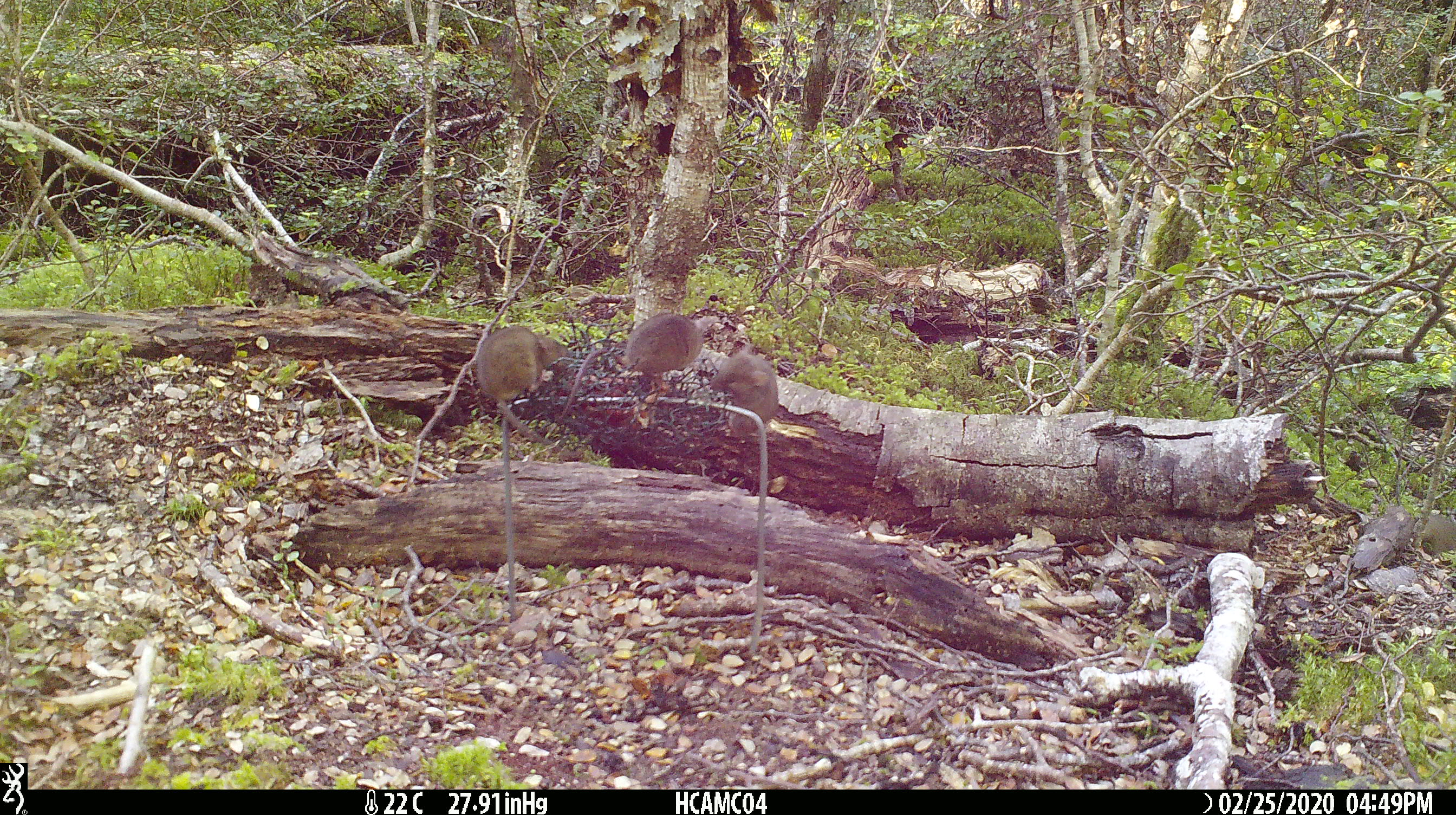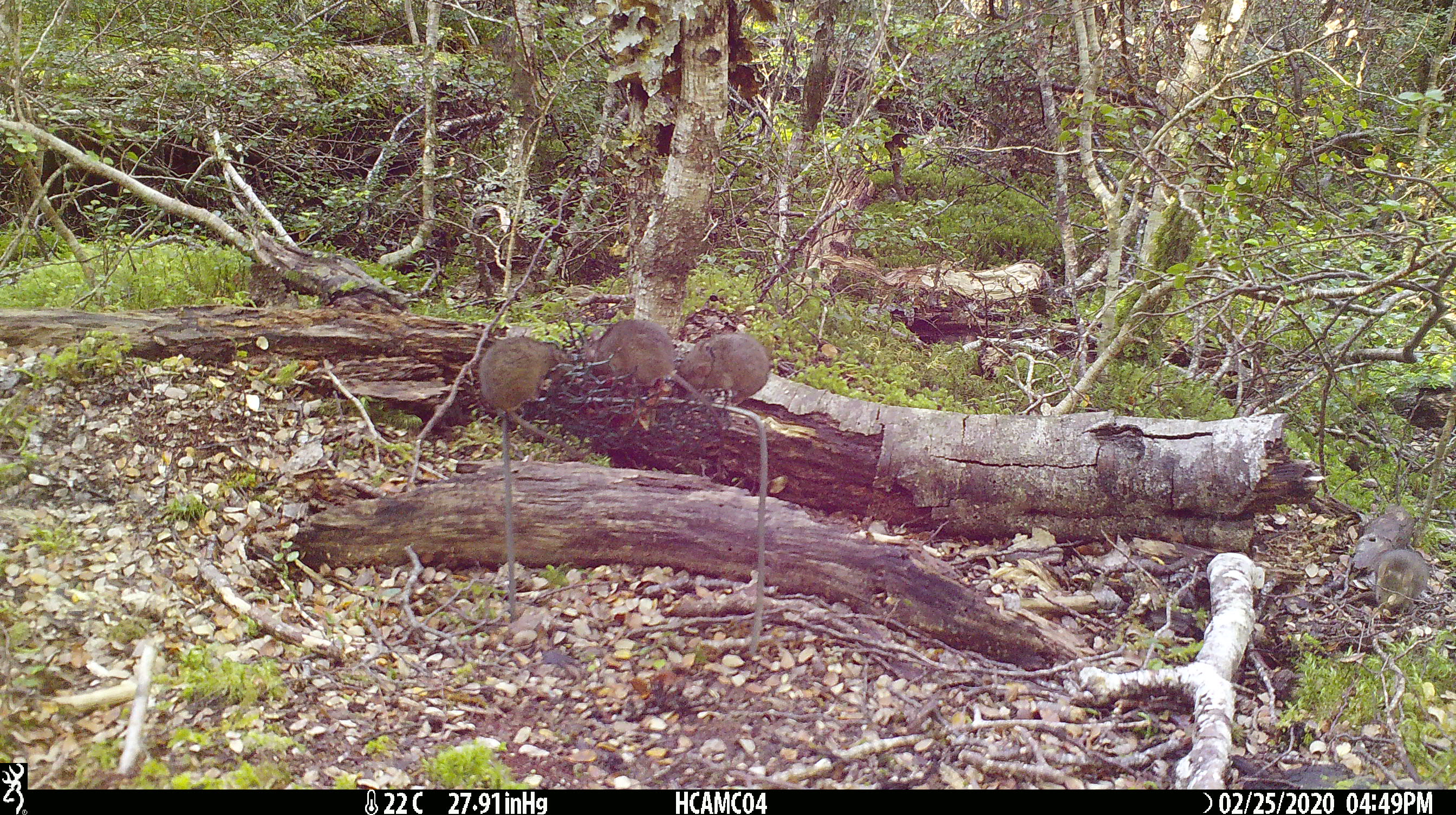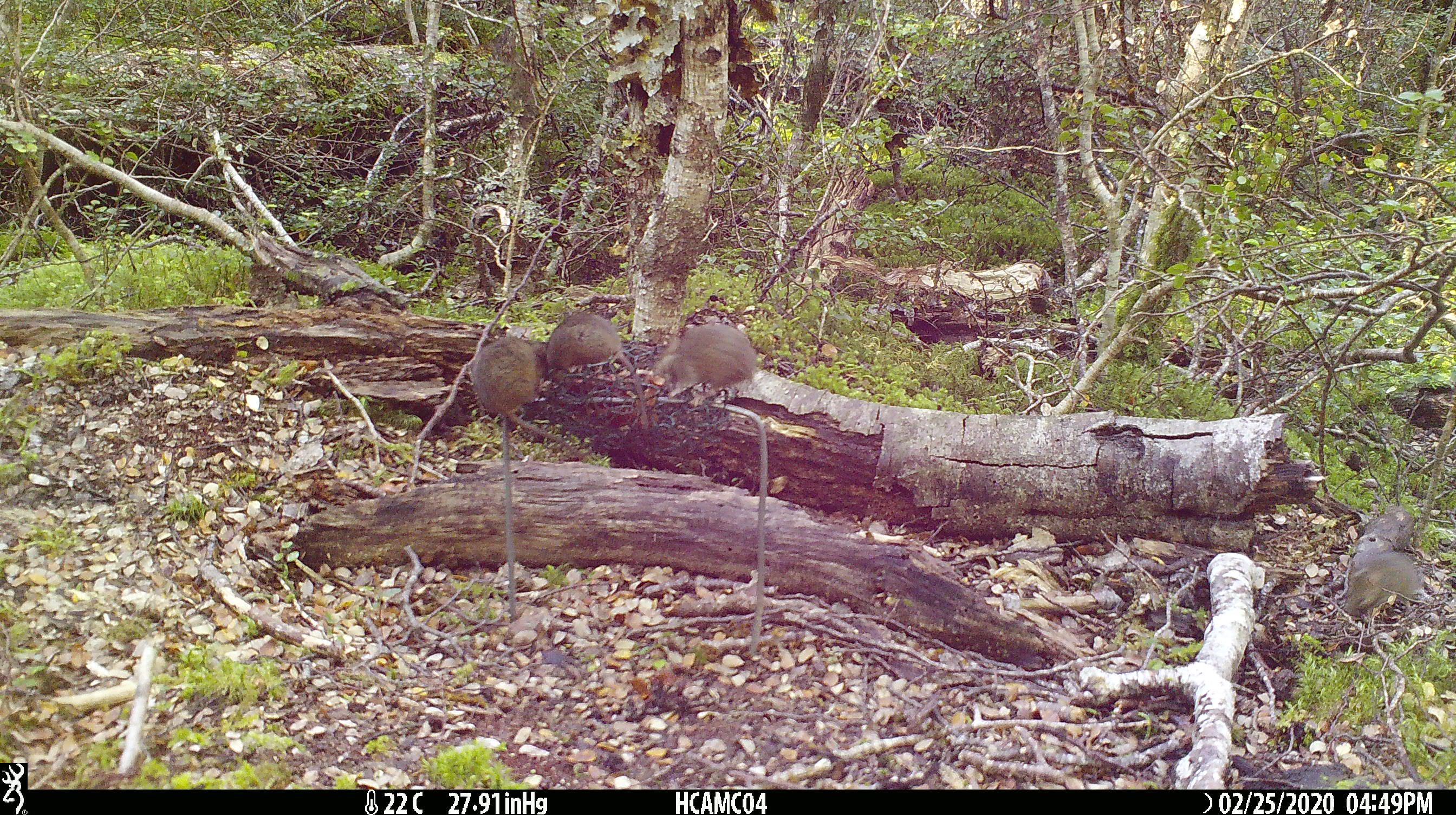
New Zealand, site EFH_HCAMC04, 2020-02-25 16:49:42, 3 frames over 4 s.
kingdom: Animalia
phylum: Chordata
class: Mammalia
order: Rodentia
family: Muridae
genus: Mus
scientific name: Mus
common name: mouse